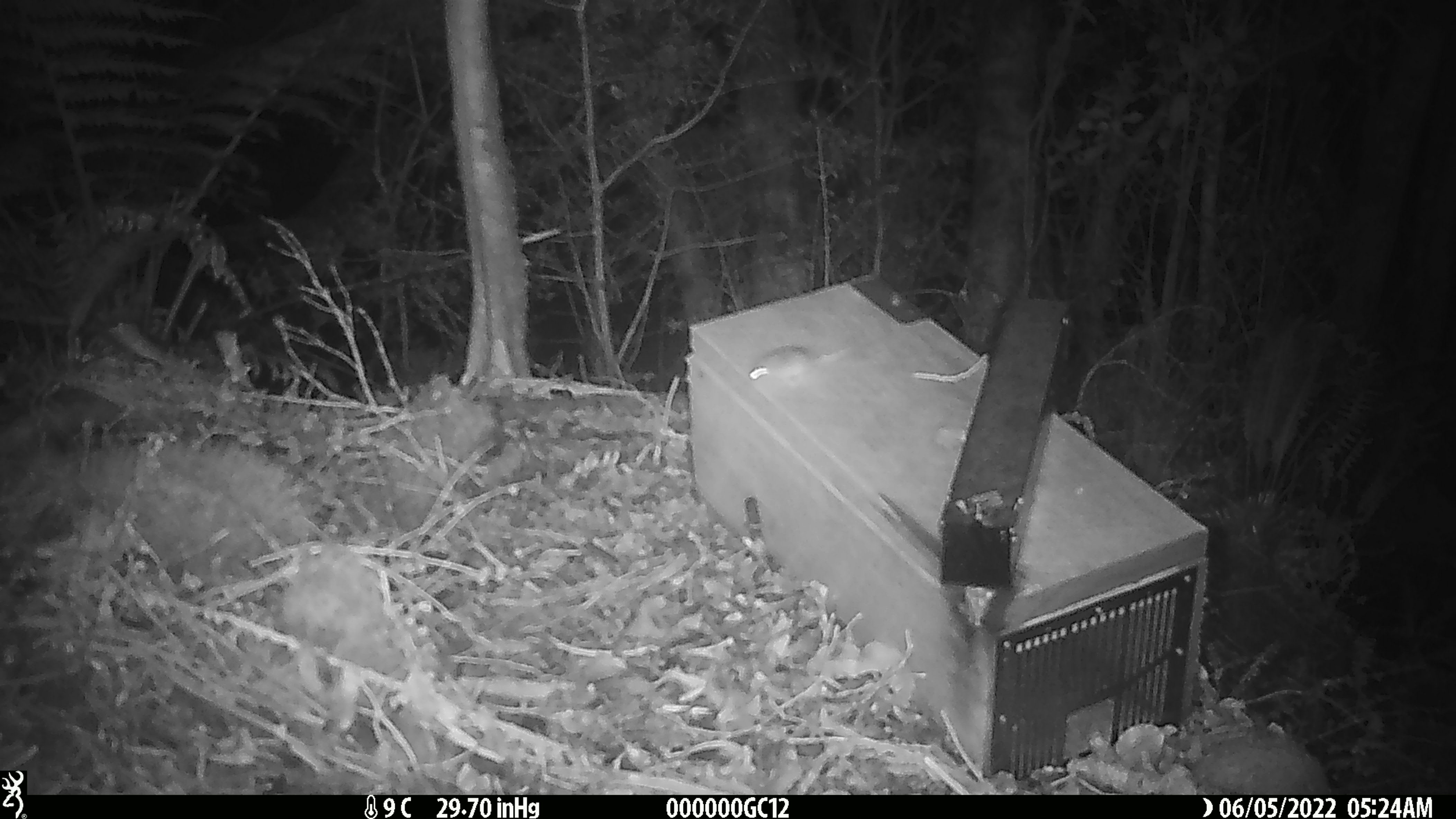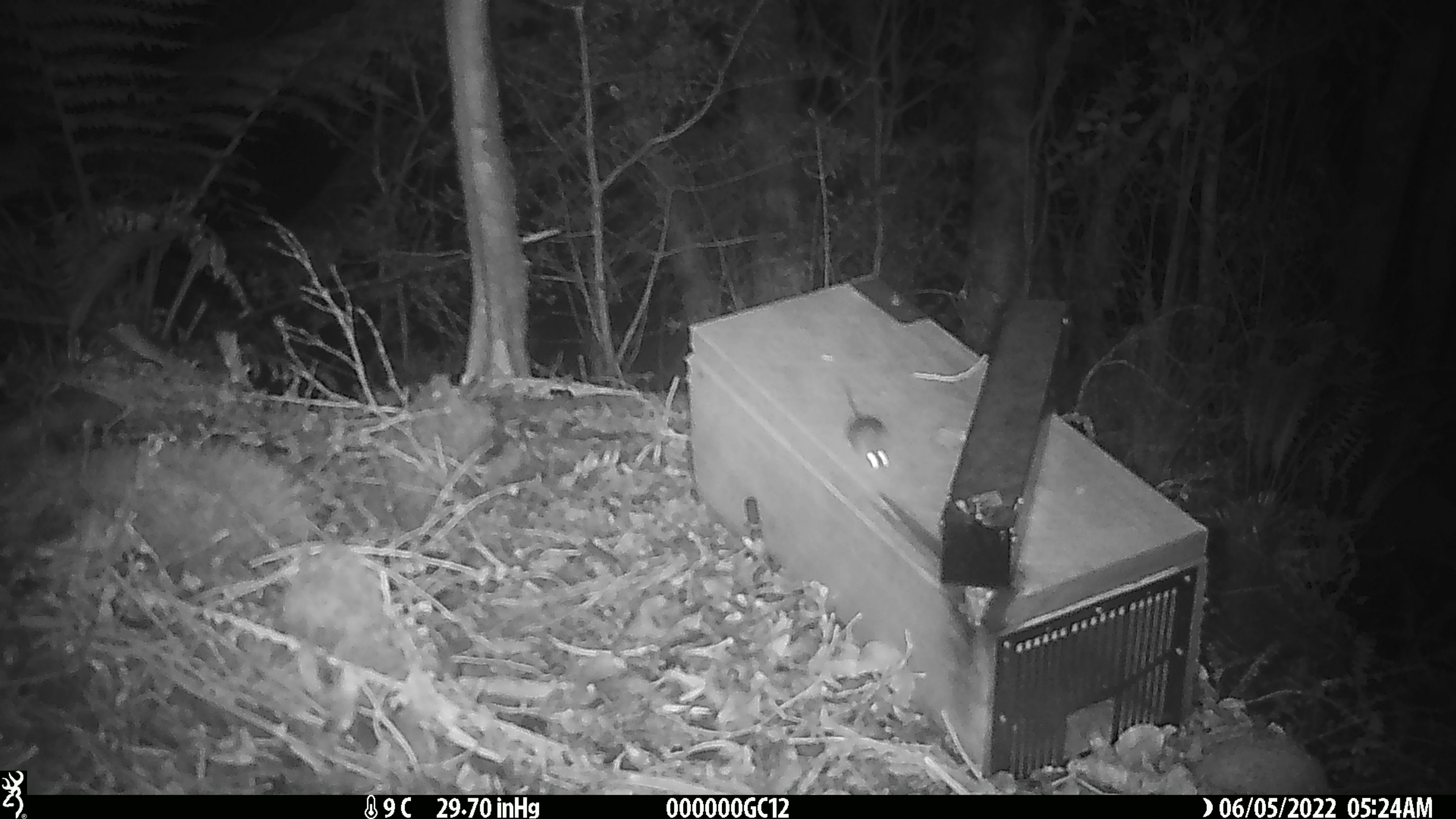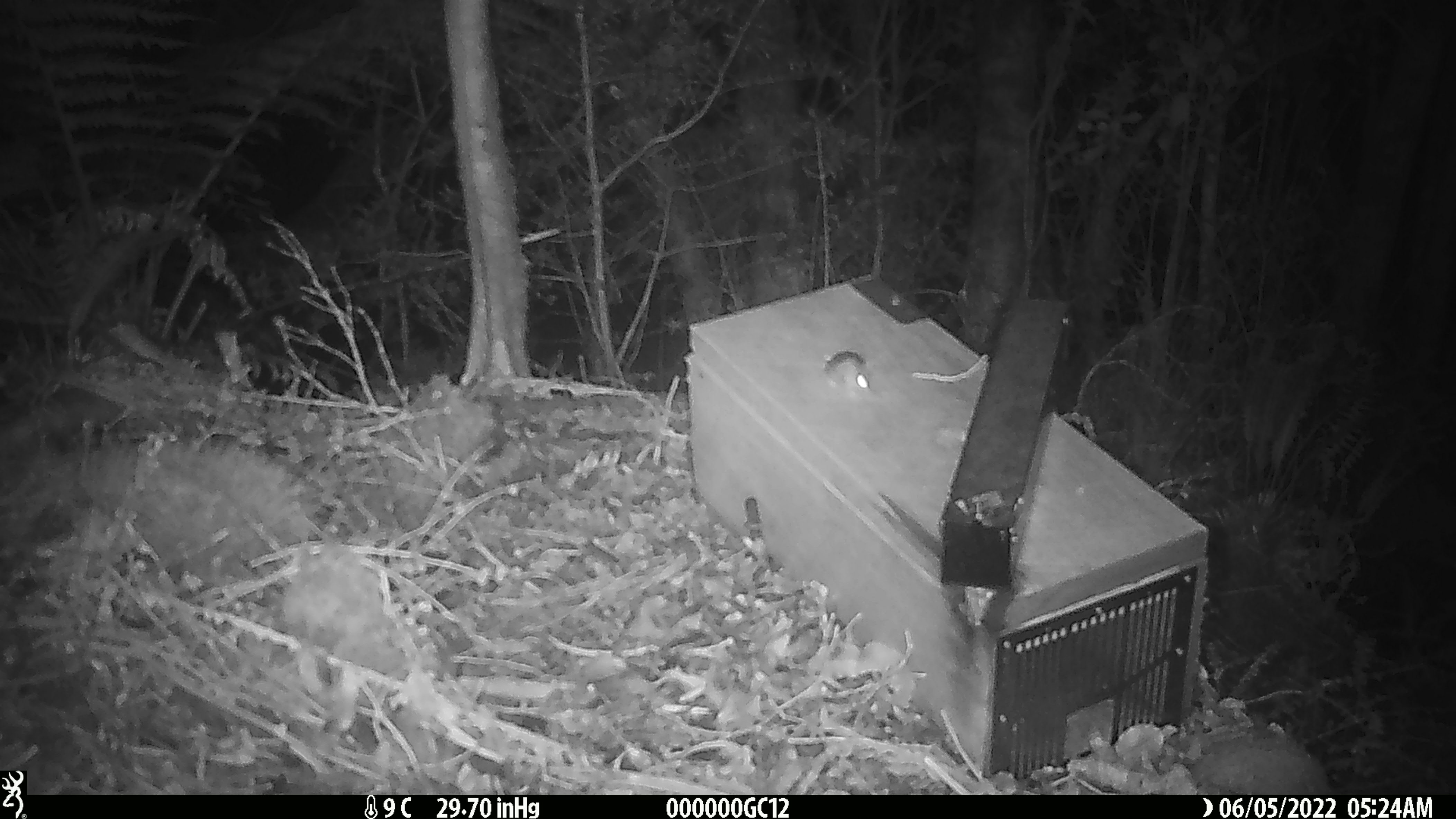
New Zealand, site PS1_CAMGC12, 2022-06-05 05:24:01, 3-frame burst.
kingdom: Animalia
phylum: Chordata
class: Mammalia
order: Rodentia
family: Muridae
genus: Mus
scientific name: Mus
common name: mouse